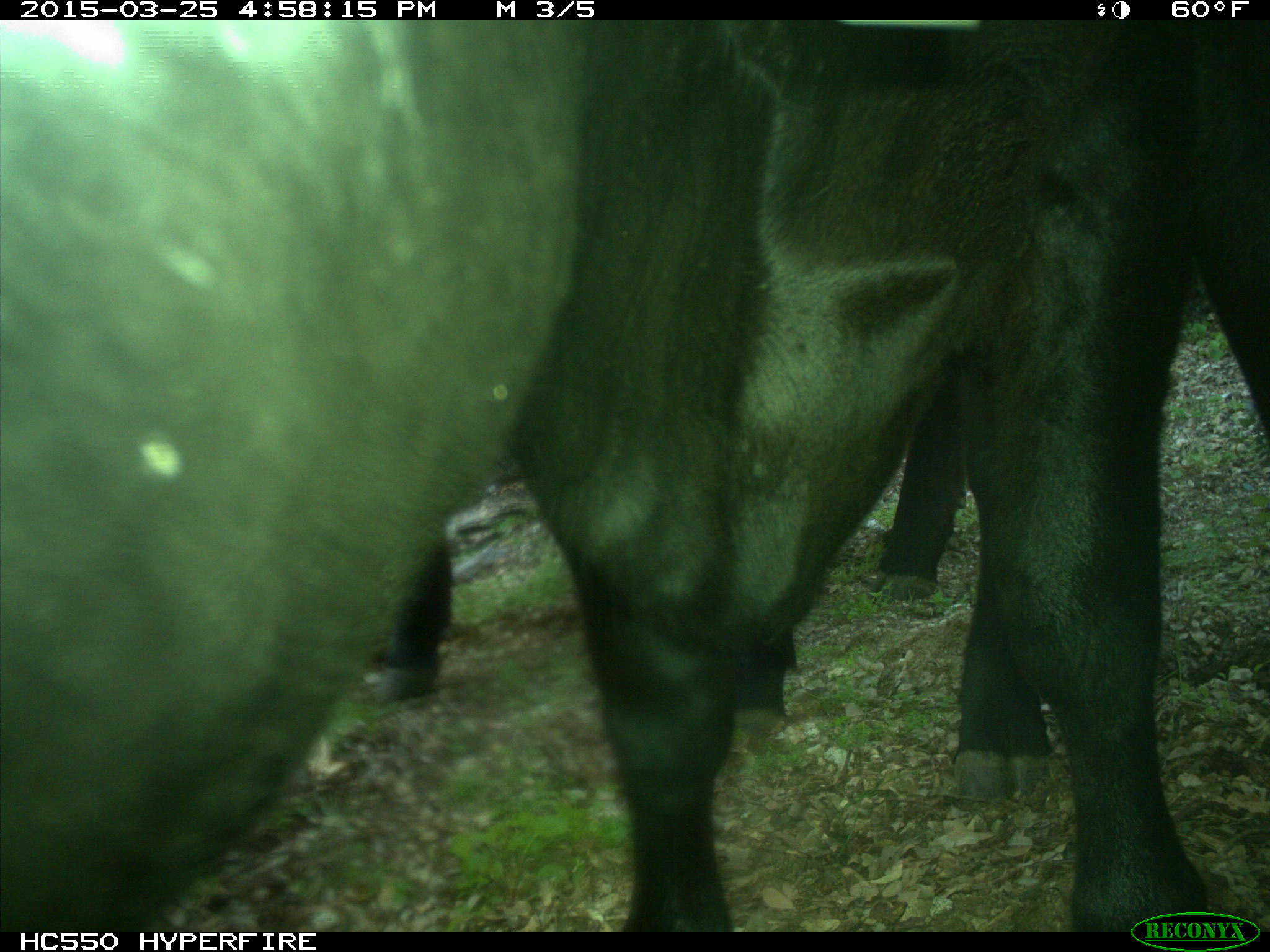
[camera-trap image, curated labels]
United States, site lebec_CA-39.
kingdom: Animalia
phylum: Chordata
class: Mammalia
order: Artiodactyla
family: Bovidae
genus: Bos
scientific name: Bos taurus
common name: domestic cow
Bos taurus (domestic cow).